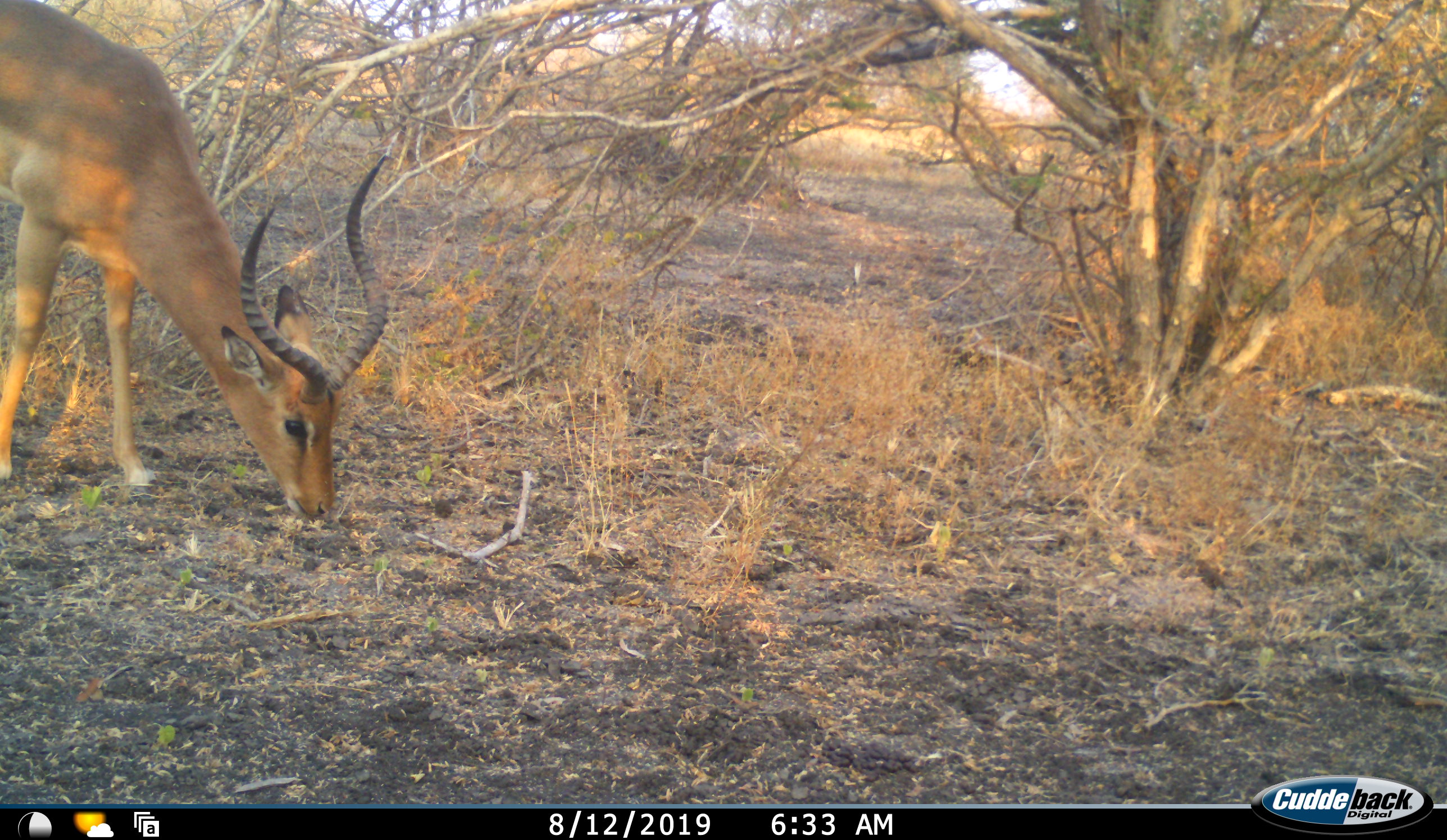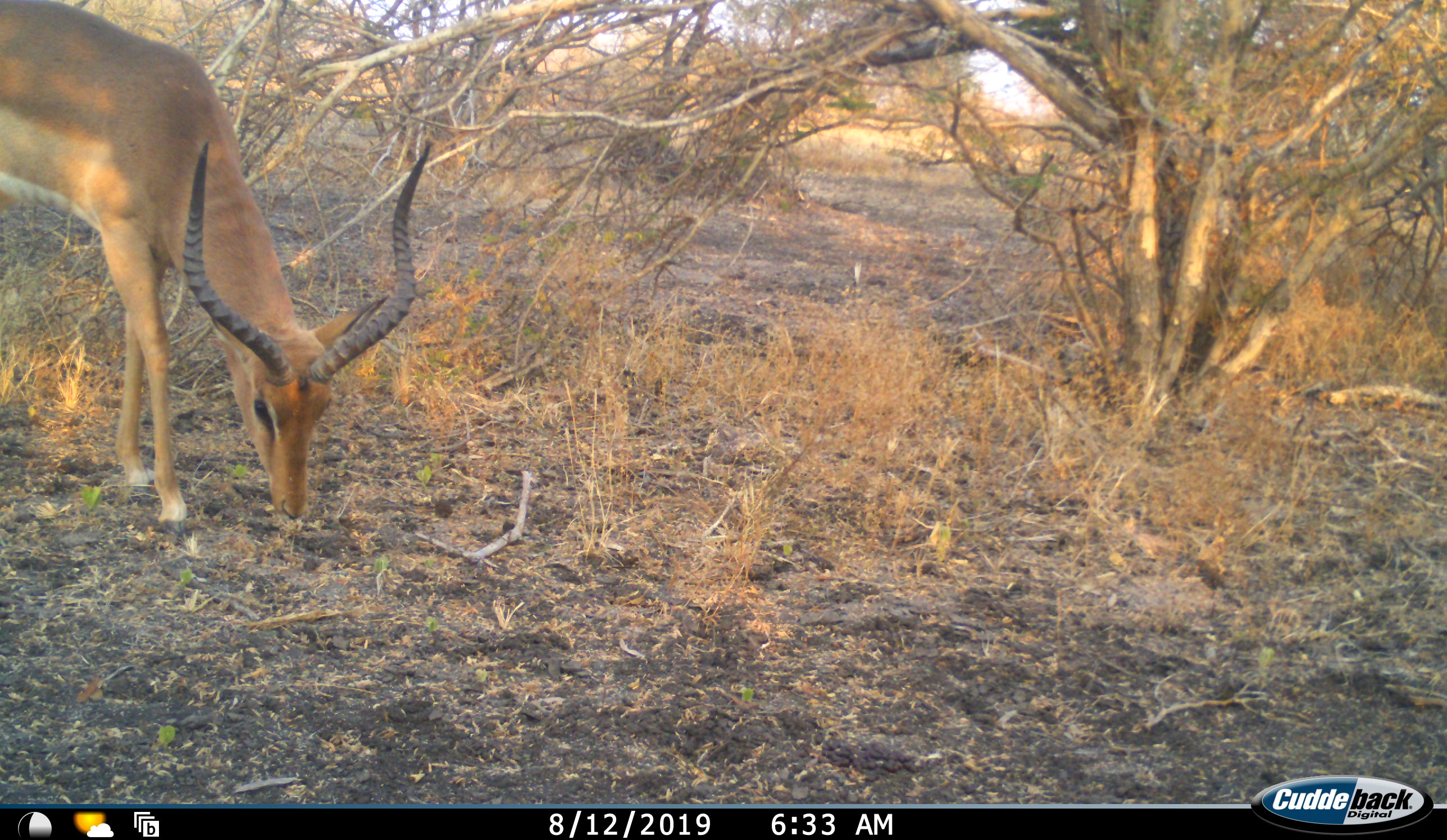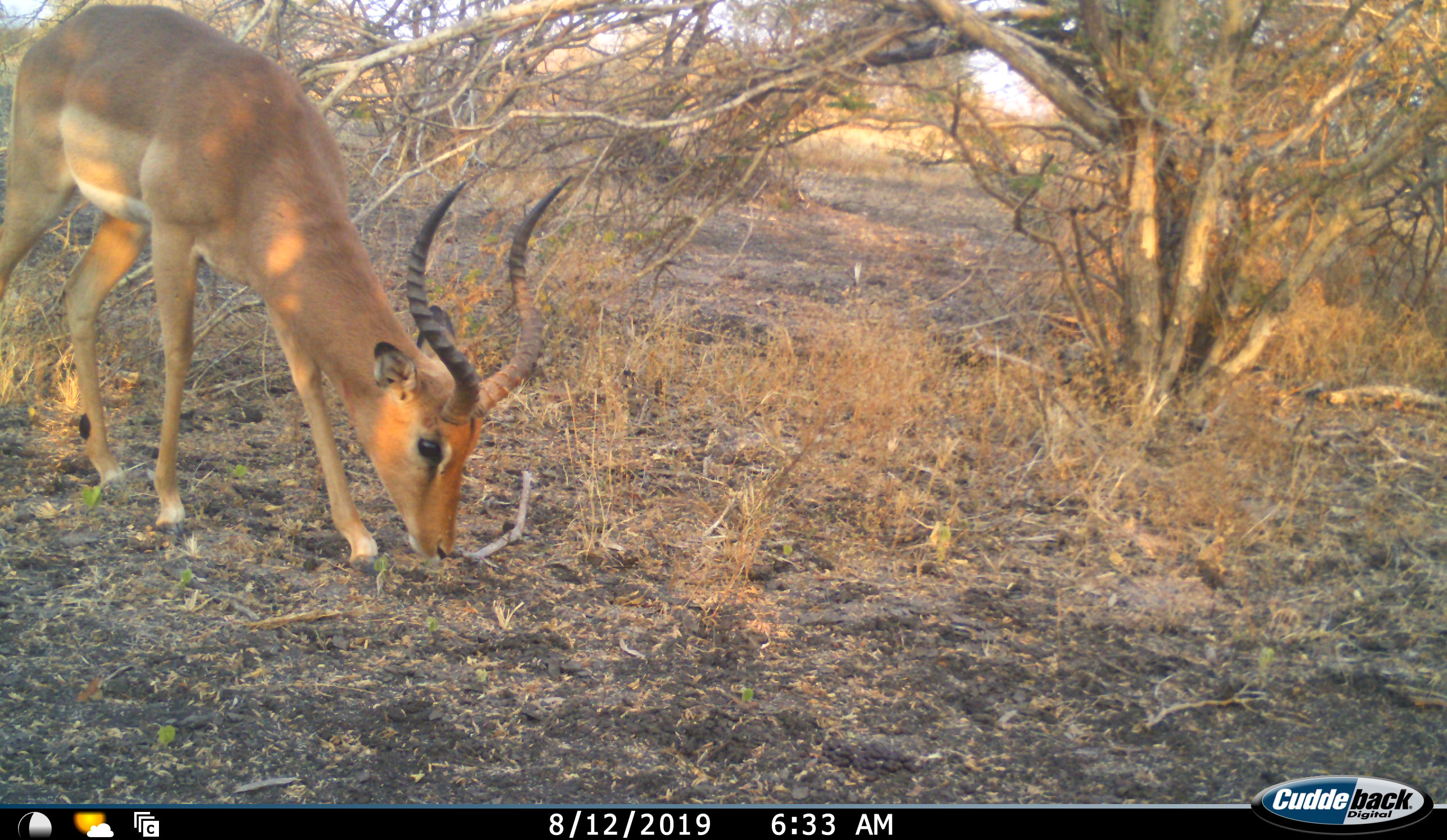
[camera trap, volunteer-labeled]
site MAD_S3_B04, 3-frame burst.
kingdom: Animalia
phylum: Chordata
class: Mammalia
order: Artiodactyla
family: Bovidae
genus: Aepyceros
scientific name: Aepyceros melampus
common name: impala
Impala (Aepyceros melampus), count 1. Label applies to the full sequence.